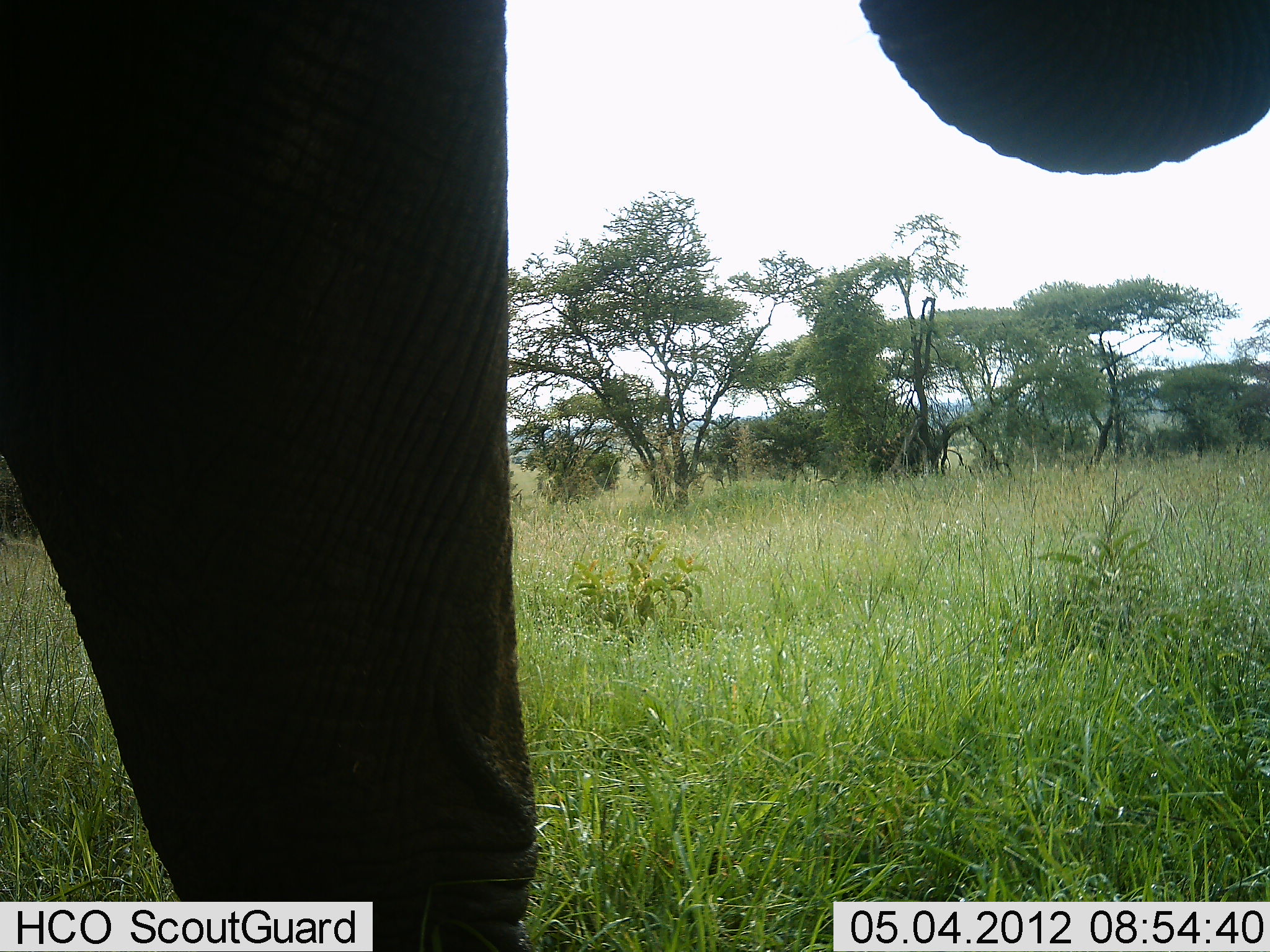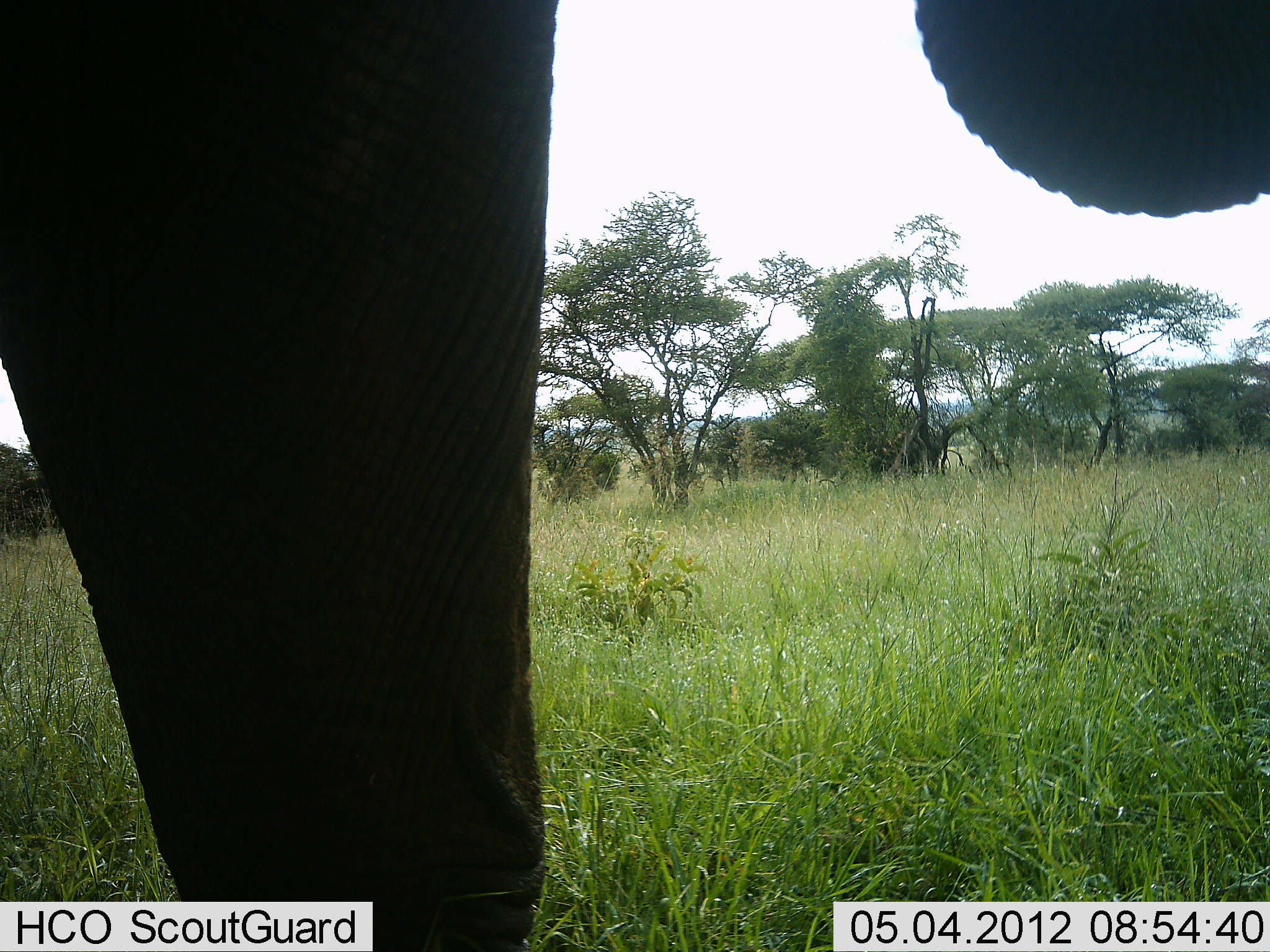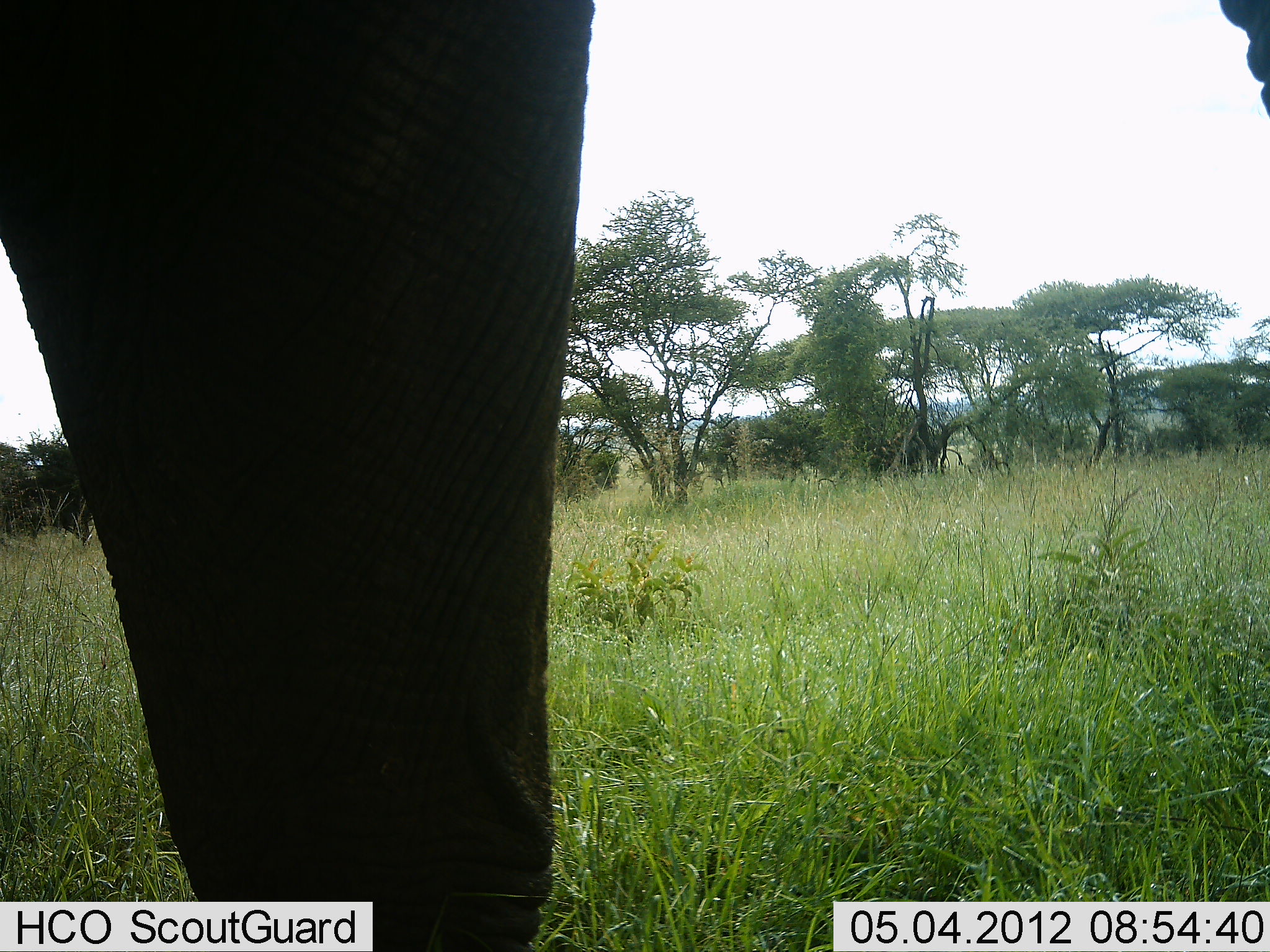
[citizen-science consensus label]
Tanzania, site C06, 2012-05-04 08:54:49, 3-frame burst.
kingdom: Animalia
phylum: Chordata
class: Mammalia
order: Proboscidea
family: Elephantidae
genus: Loxodonta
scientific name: Loxodonta africana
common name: african bush elephant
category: elephant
Elephant (african bush elephant) (Loxodonta africana), count 1. Behavior (volunteer vote fractions): standing 100%, resting 10%, moving 0%, interacting 0%. Young present (vote fraction): 0%. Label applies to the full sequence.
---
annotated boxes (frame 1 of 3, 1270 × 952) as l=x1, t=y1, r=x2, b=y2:
animal: l=0, t=1, r=1269, b=952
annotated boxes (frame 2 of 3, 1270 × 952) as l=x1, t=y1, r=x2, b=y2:
animal: l=0, t=1, r=1269, b=952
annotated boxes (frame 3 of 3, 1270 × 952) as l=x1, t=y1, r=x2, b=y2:
animal: l=0, t=1, r=1269, b=952